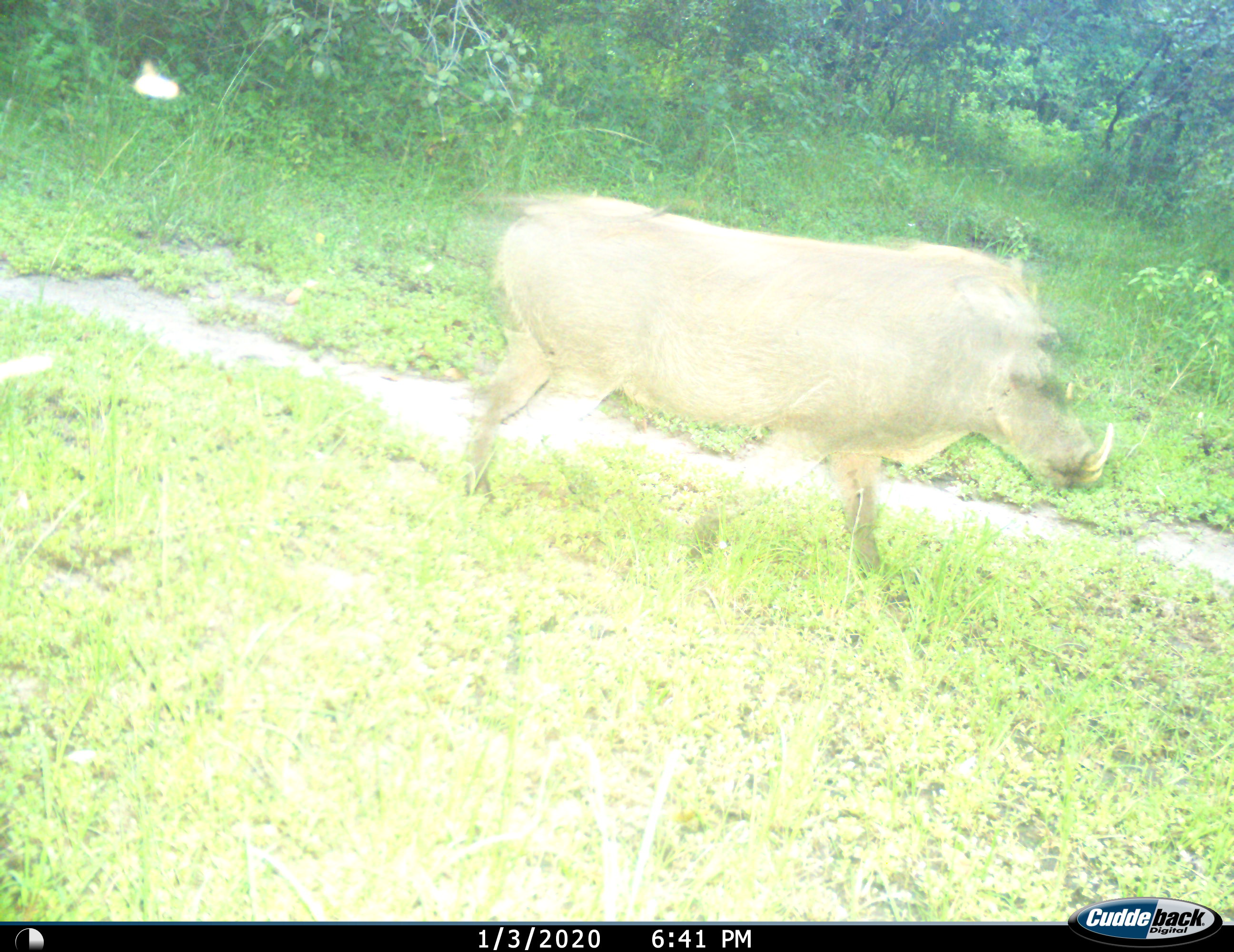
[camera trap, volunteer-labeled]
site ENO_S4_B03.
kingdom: Animalia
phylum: Chordata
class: Mammalia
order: Artiodactyla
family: Suidae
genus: Phacochoerus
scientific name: Phacochoerus africanus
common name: warthog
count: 1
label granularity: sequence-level